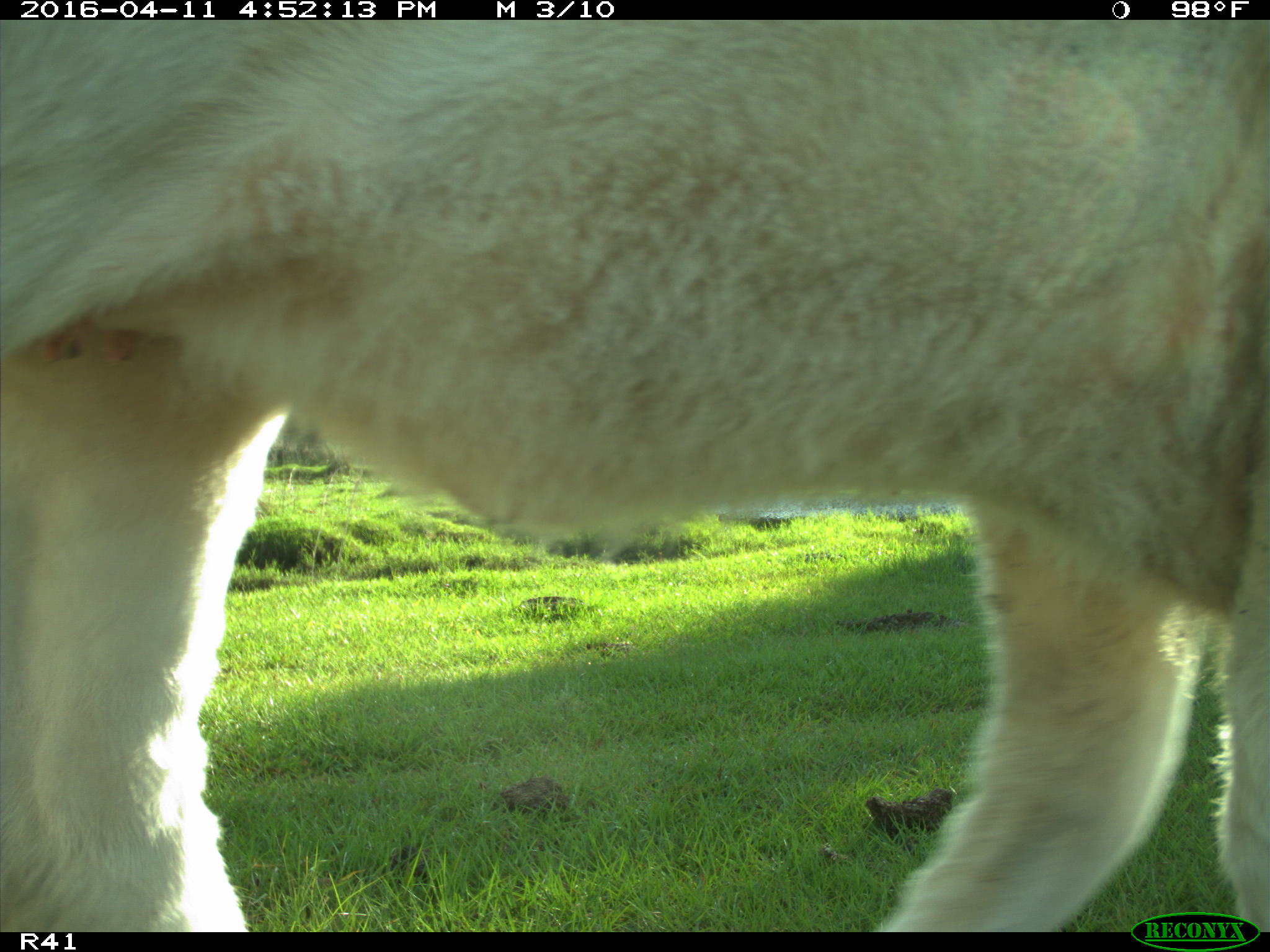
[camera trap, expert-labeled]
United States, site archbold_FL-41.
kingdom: Animalia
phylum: Chordata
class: Mammalia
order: Artiodactyla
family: Bovidae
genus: Bos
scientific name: Bos taurus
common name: domestic cow